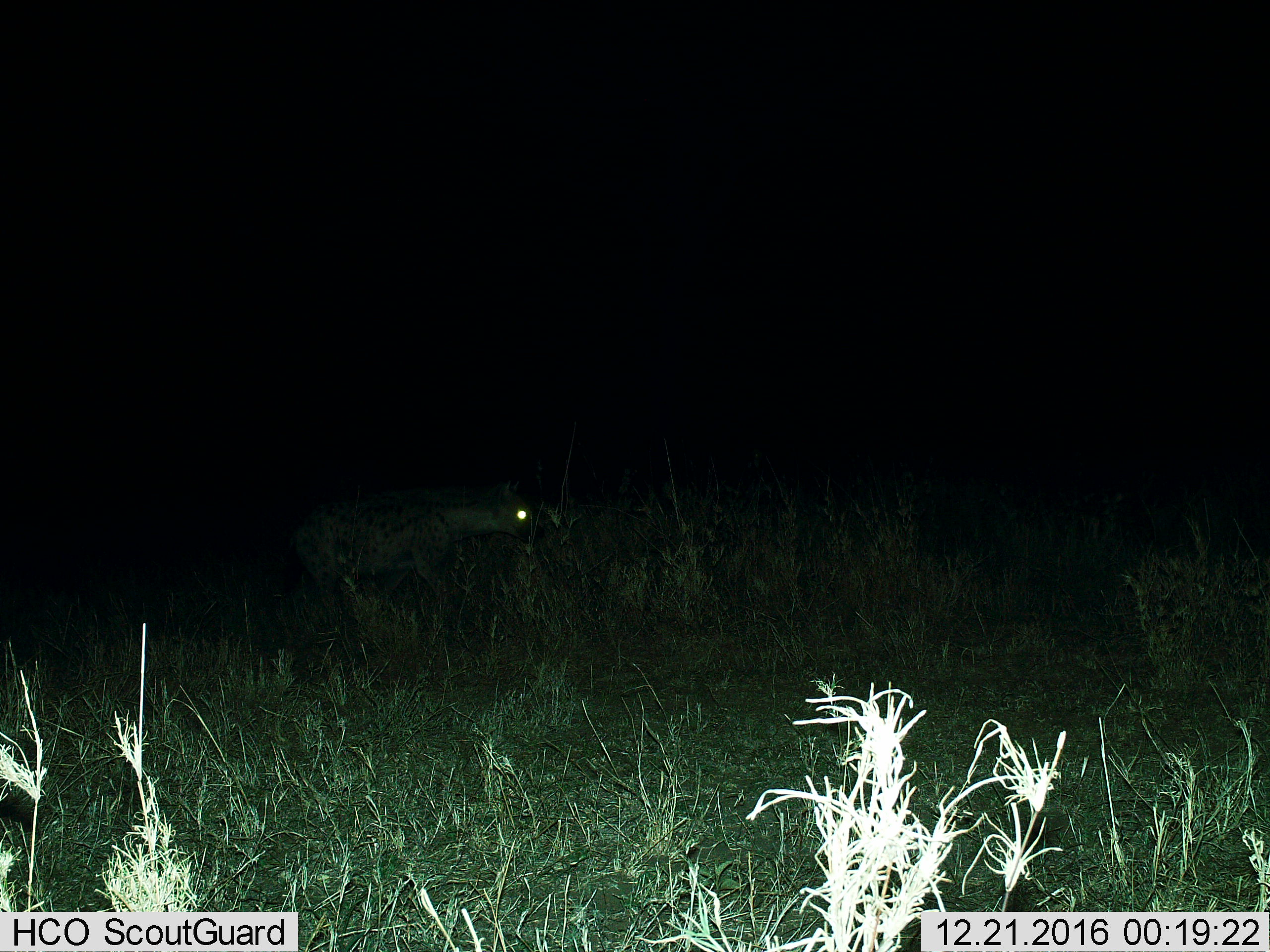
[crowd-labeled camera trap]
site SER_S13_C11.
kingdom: Animalia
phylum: Chordata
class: Mammalia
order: Carnivora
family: Hyaenidae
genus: Crocuta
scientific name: Crocuta crocuta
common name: spotted hyena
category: hyenaspotted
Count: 1.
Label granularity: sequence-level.